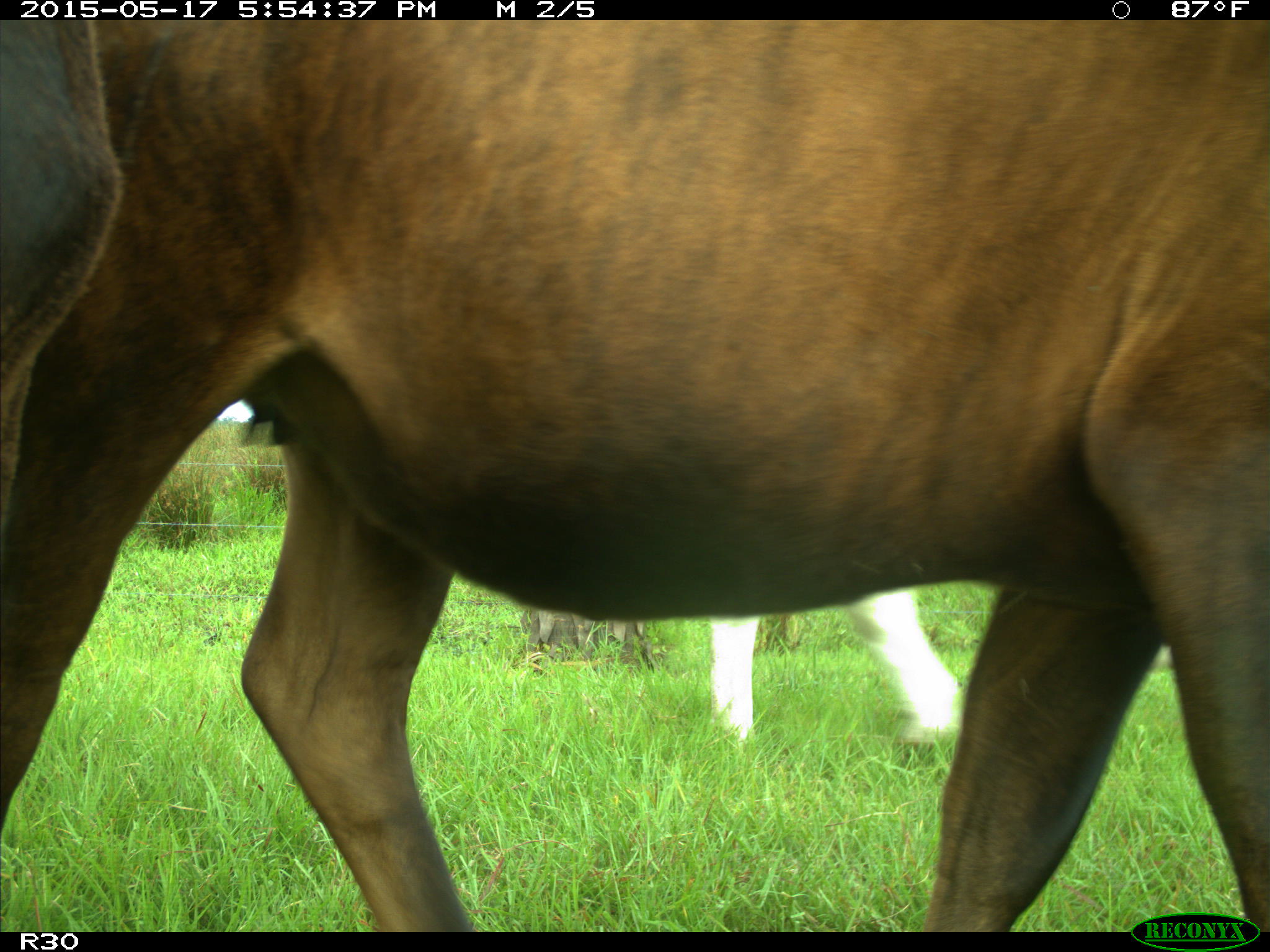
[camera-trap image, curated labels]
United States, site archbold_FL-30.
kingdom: Animalia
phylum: Chordata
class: Mammalia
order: Artiodactyla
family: Bovidae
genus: Bos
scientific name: Bos taurus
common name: domestic cow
Bos taurus (domestic cow).